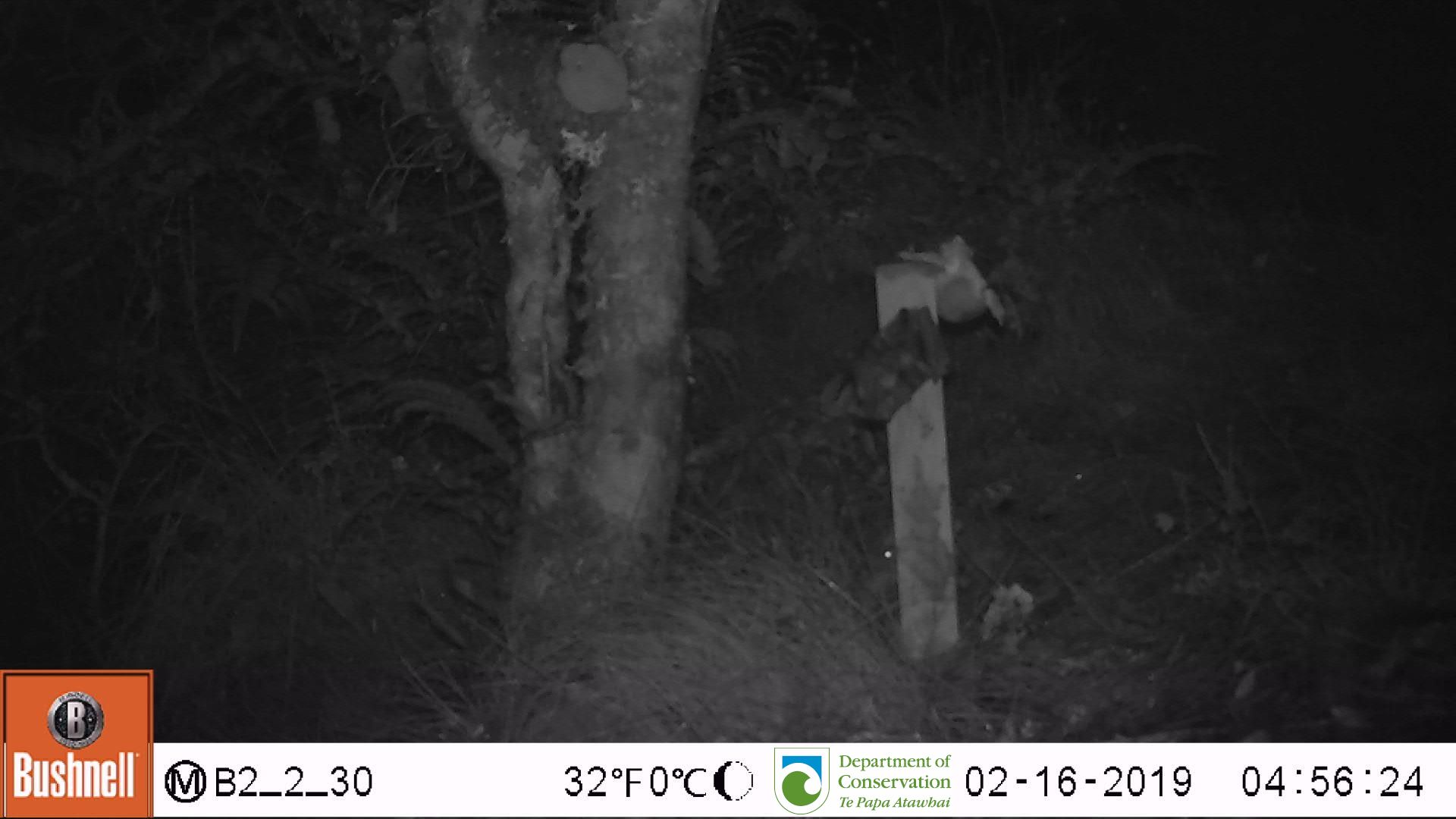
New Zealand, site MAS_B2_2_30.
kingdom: Animalia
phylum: Chordata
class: Mammalia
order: Rodentia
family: Muridae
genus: Mus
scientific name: Mus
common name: mouse